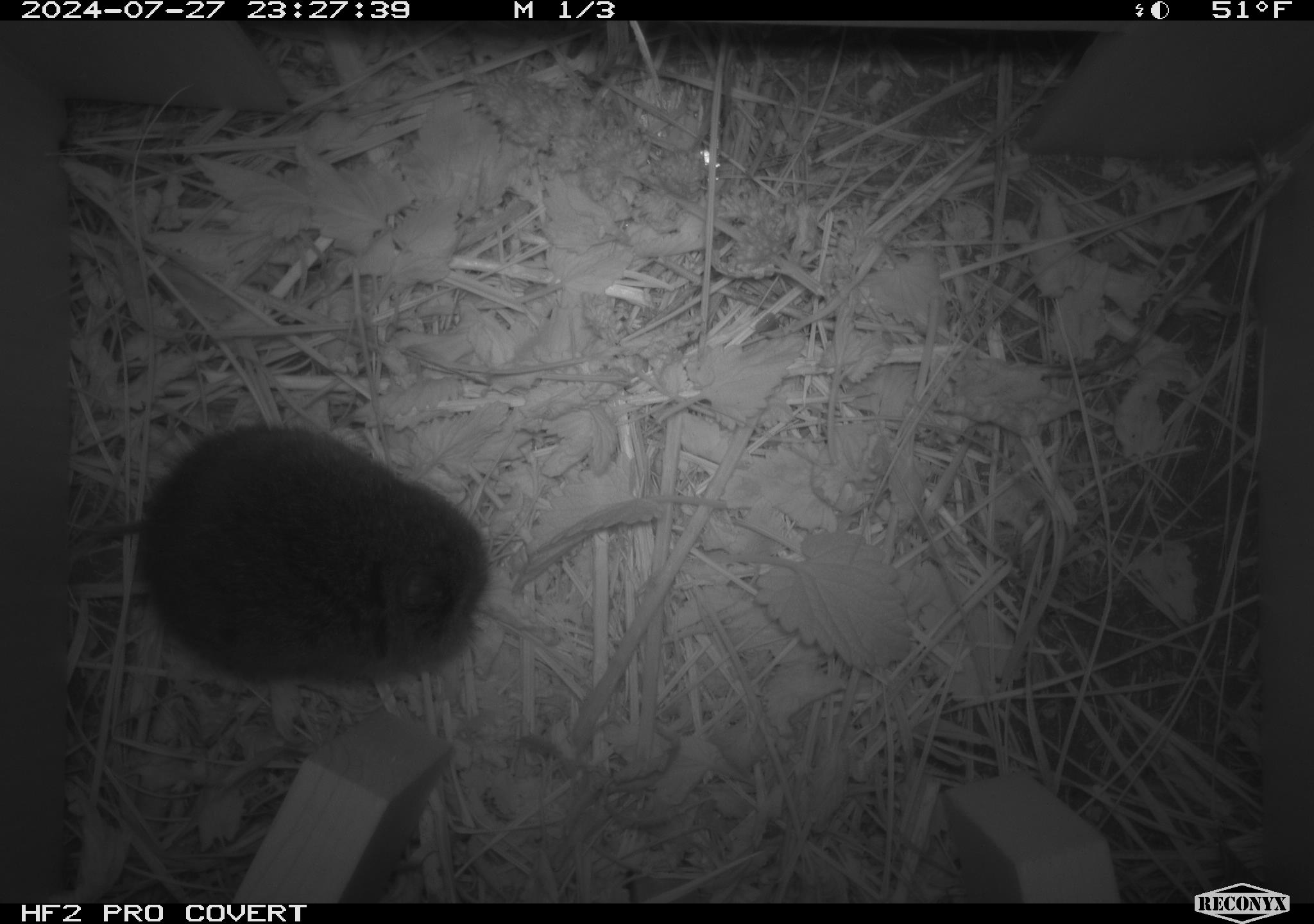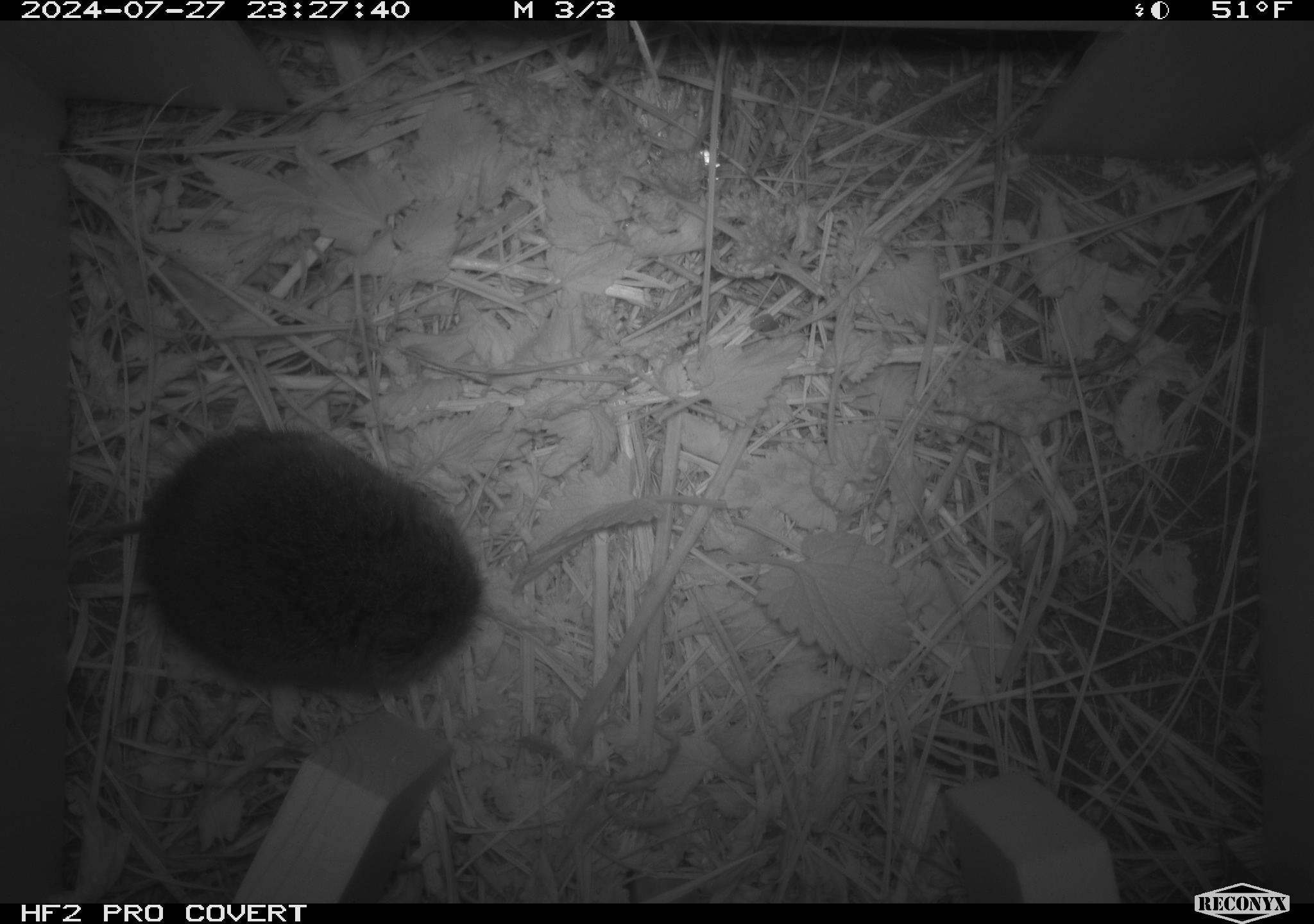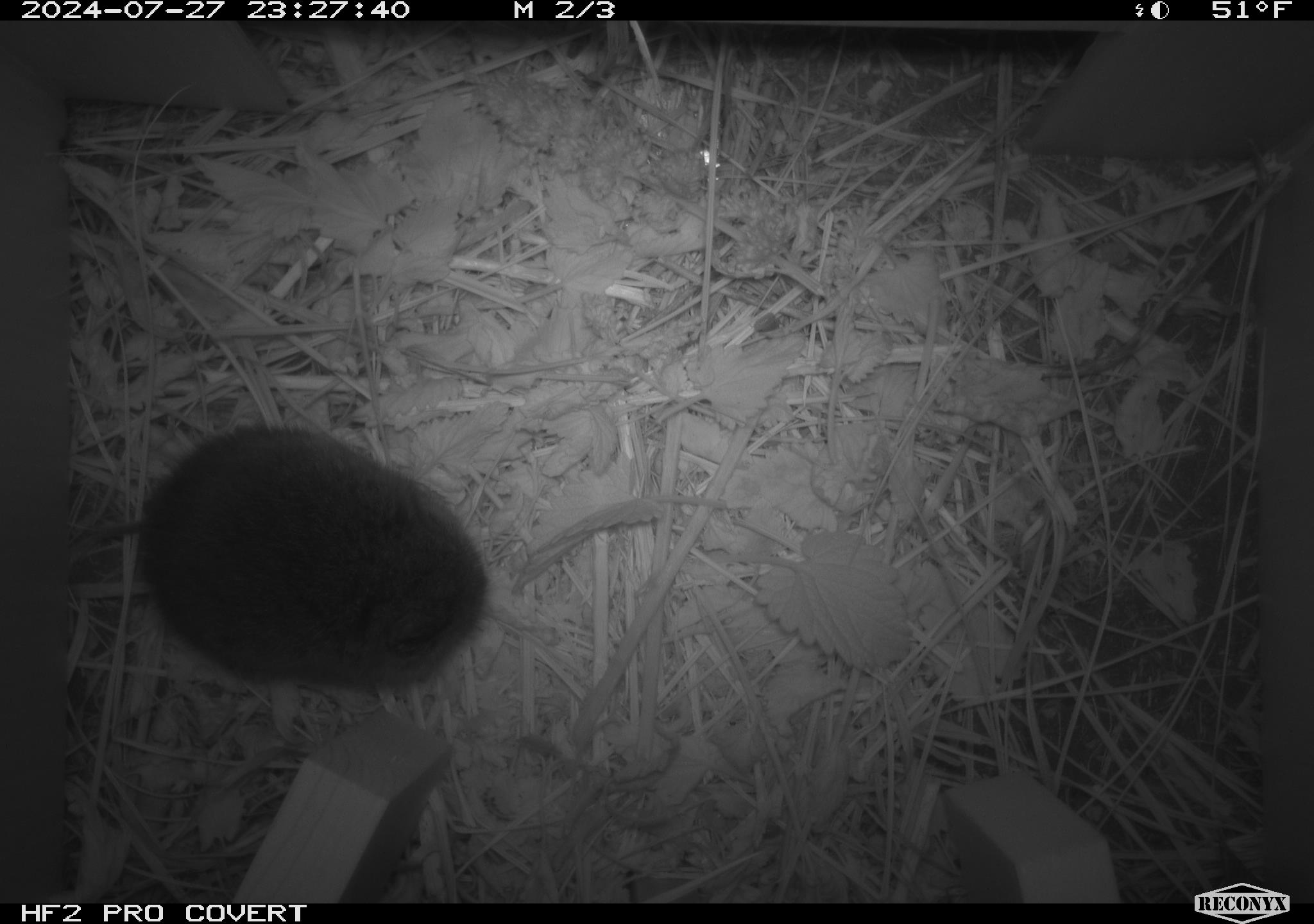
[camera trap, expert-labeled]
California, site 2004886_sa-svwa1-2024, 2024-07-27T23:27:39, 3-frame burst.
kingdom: Animalia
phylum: Chordata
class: Mammalia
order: Rodentia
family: Cricetidae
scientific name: Arvicolinae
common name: voles, lemmings, and muskrats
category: arvicolinae subfamily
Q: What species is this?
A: Arvicolinae subfamily (voles, lemmings, and muskrats) (Arvicolinae).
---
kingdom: Animalia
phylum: Arthropoda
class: Malacostraca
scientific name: Malacostraca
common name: amphipods, crabs, isopods, krill, lobsters and shrimps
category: malacostracan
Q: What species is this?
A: Malacostracan (amphipods, crabs, isopods, krill, lobsters and shrimps) (Malacostraca).